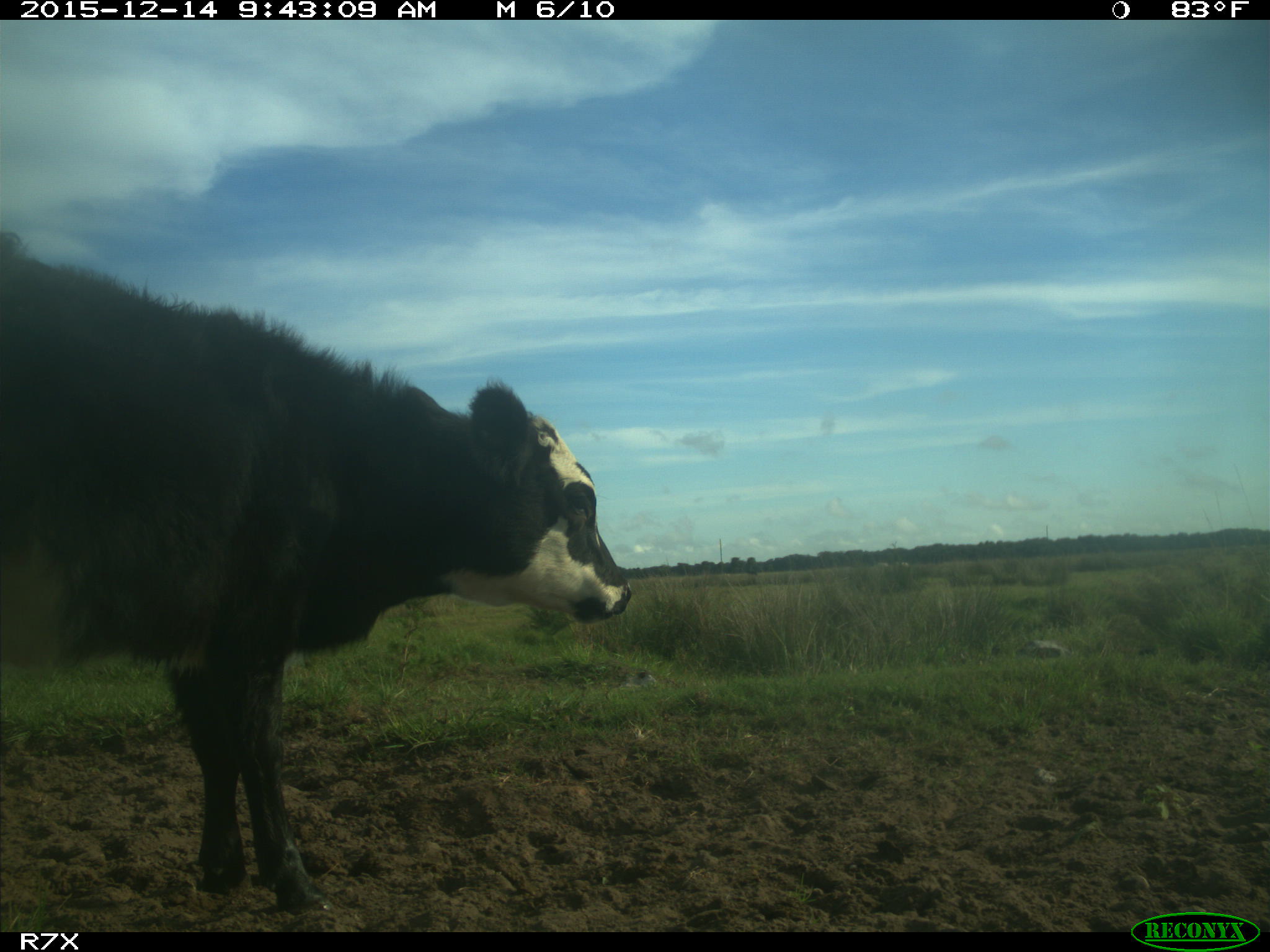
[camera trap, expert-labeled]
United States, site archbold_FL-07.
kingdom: Animalia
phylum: Chordata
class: Mammalia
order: Artiodactyla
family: Bovidae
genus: Bos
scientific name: Bos taurus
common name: domestic cow